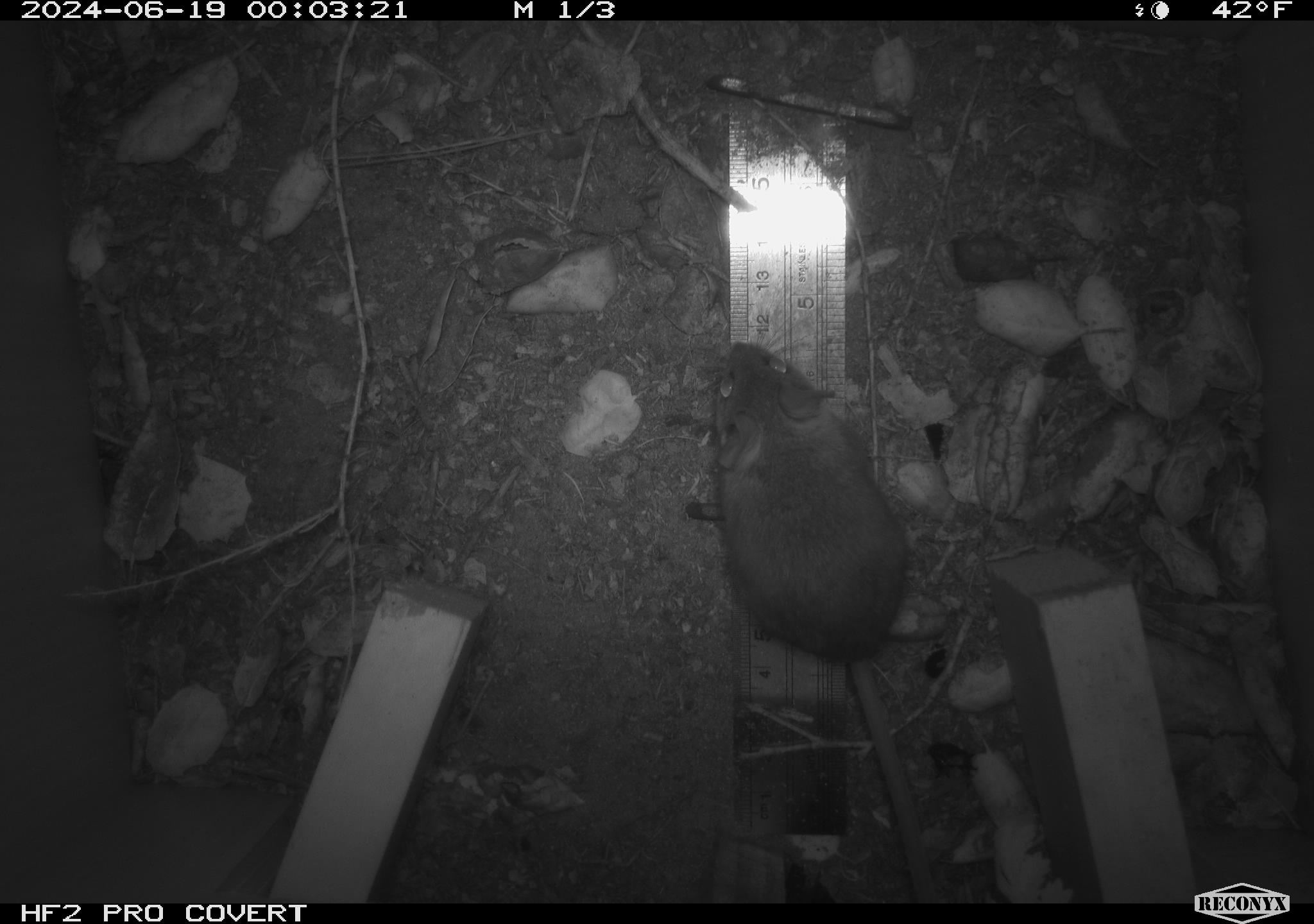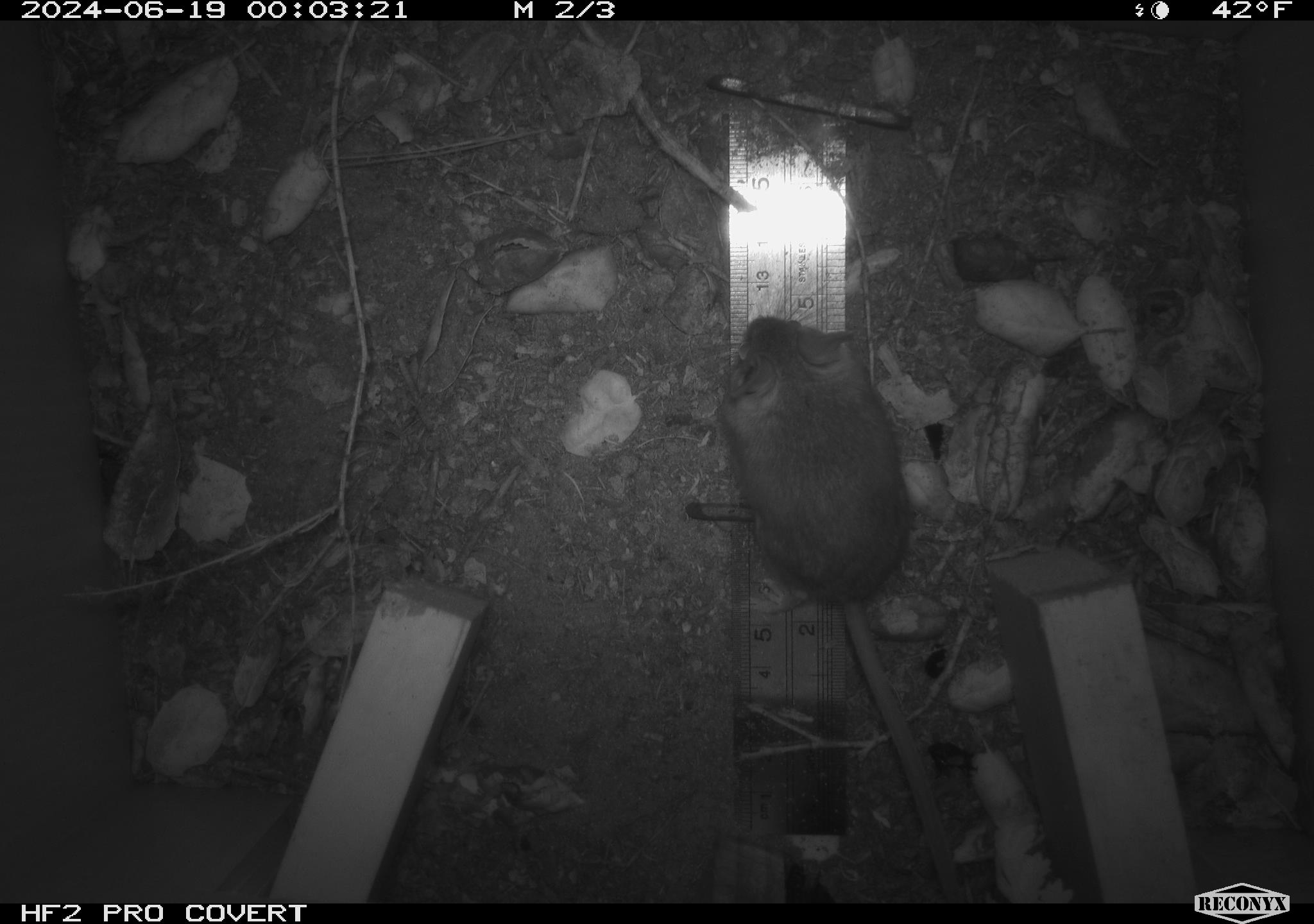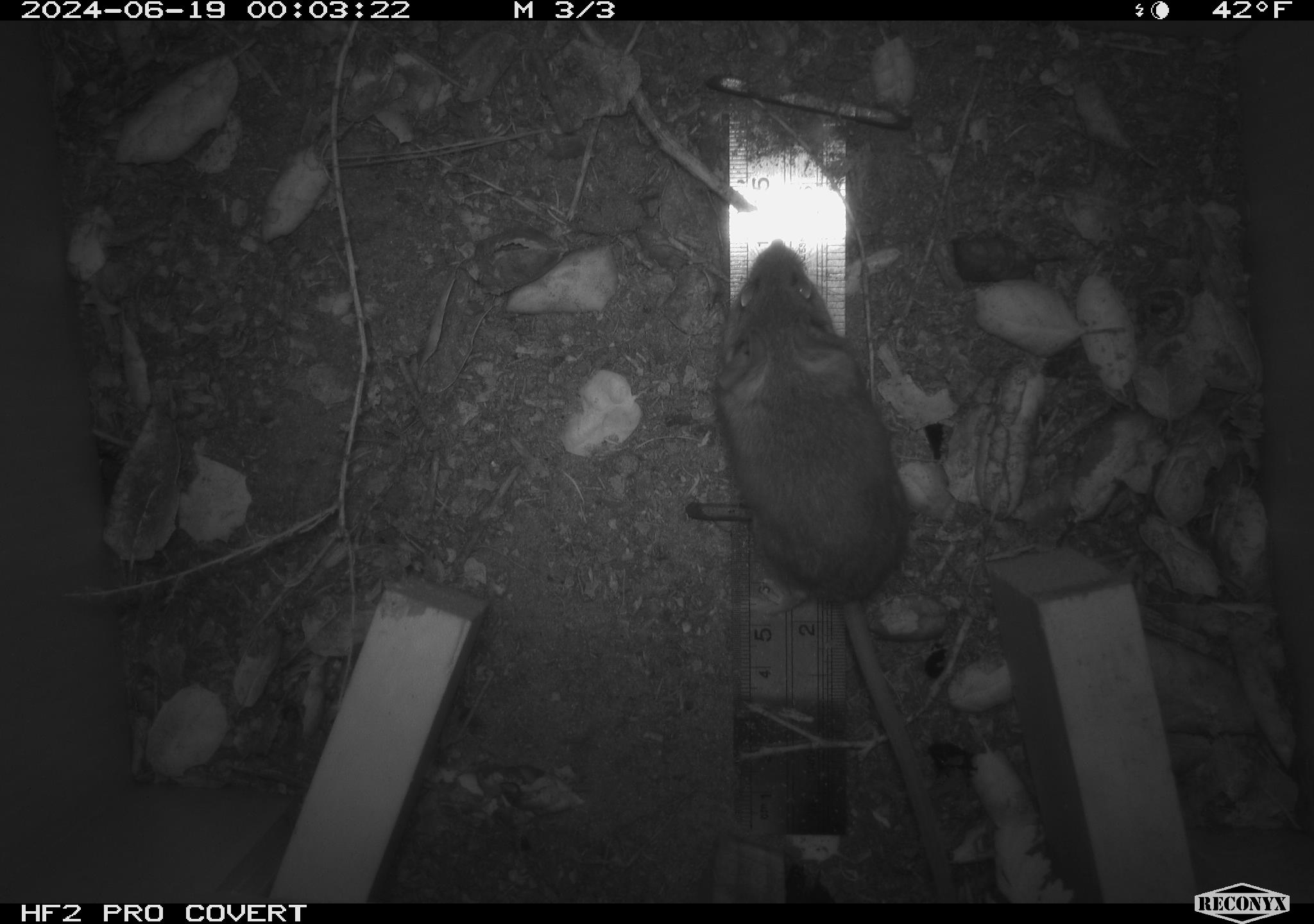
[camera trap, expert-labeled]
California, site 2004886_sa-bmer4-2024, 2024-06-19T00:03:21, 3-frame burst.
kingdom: Animalia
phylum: Chordata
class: Mammalia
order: Rodentia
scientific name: Rodentia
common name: woodrat or rat or mouse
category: woodrat or rat or mouse species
Woodrat or rat or mouse species (woodrat or rat or mouse) (Rodentia).